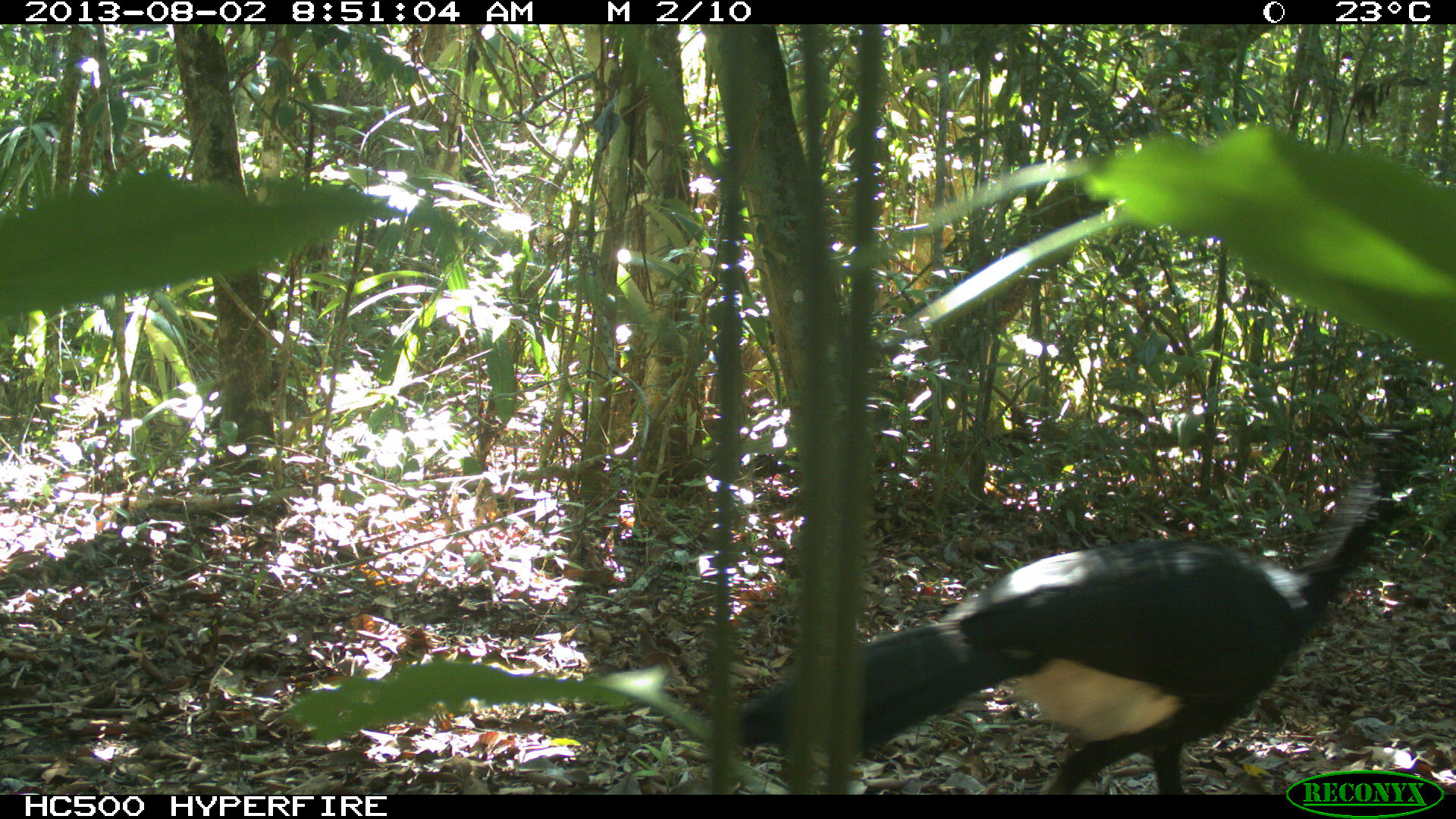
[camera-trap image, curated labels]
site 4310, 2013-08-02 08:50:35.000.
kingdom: Animalia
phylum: Chordata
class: Aves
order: Galliformes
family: Cracidae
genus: Crax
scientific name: Crax rubra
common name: great curassow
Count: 1.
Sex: male.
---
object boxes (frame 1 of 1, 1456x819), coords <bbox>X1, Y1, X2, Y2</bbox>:
crax rubra: <bbox>726, 491, 1427, 795</bbox>